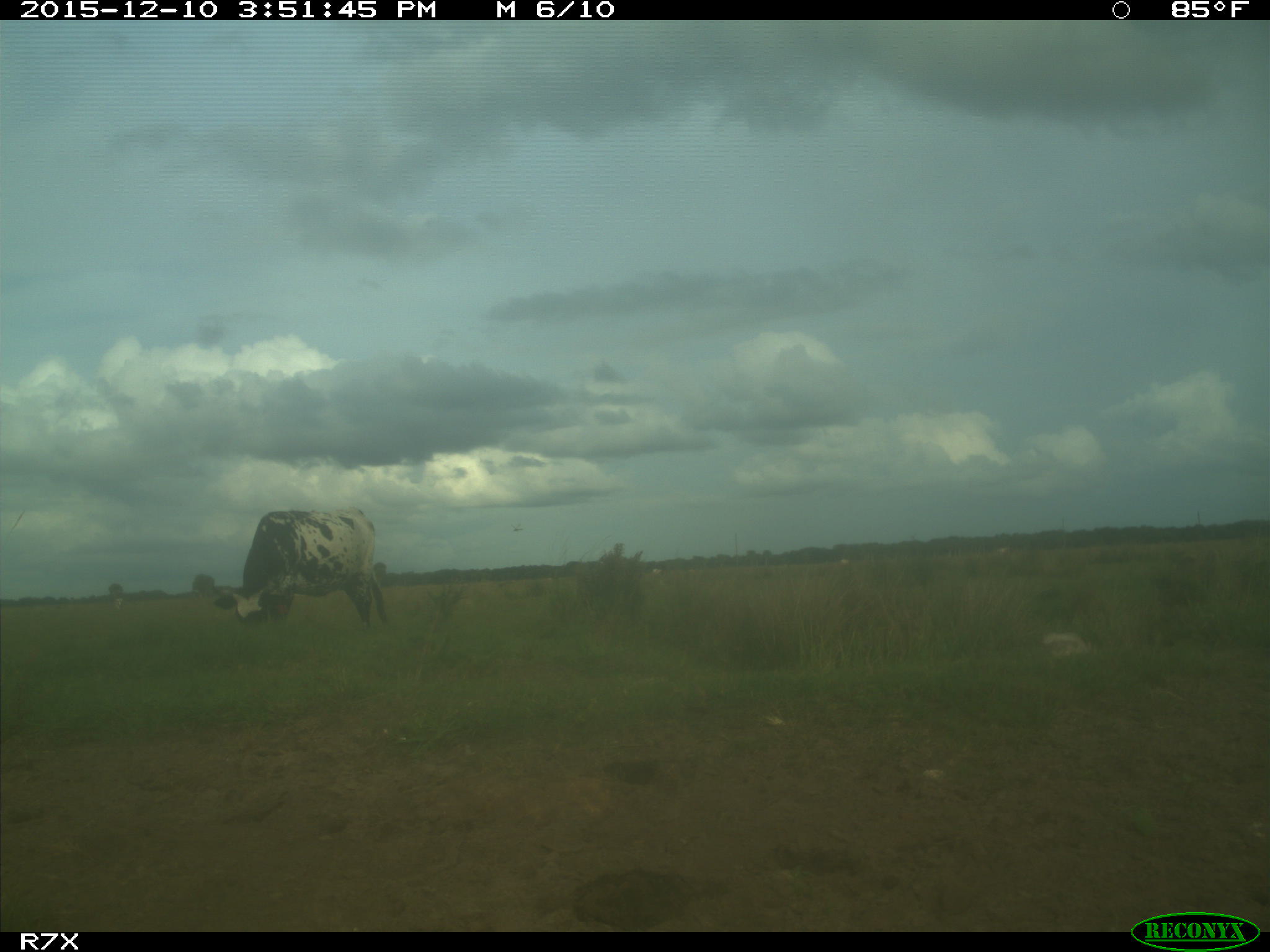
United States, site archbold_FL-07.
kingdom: Animalia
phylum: Chordata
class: Mammalia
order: Artiodactyla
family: Bovidae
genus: Bos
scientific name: Bos taurus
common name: domestic cow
Bos taurus (domestic cow).